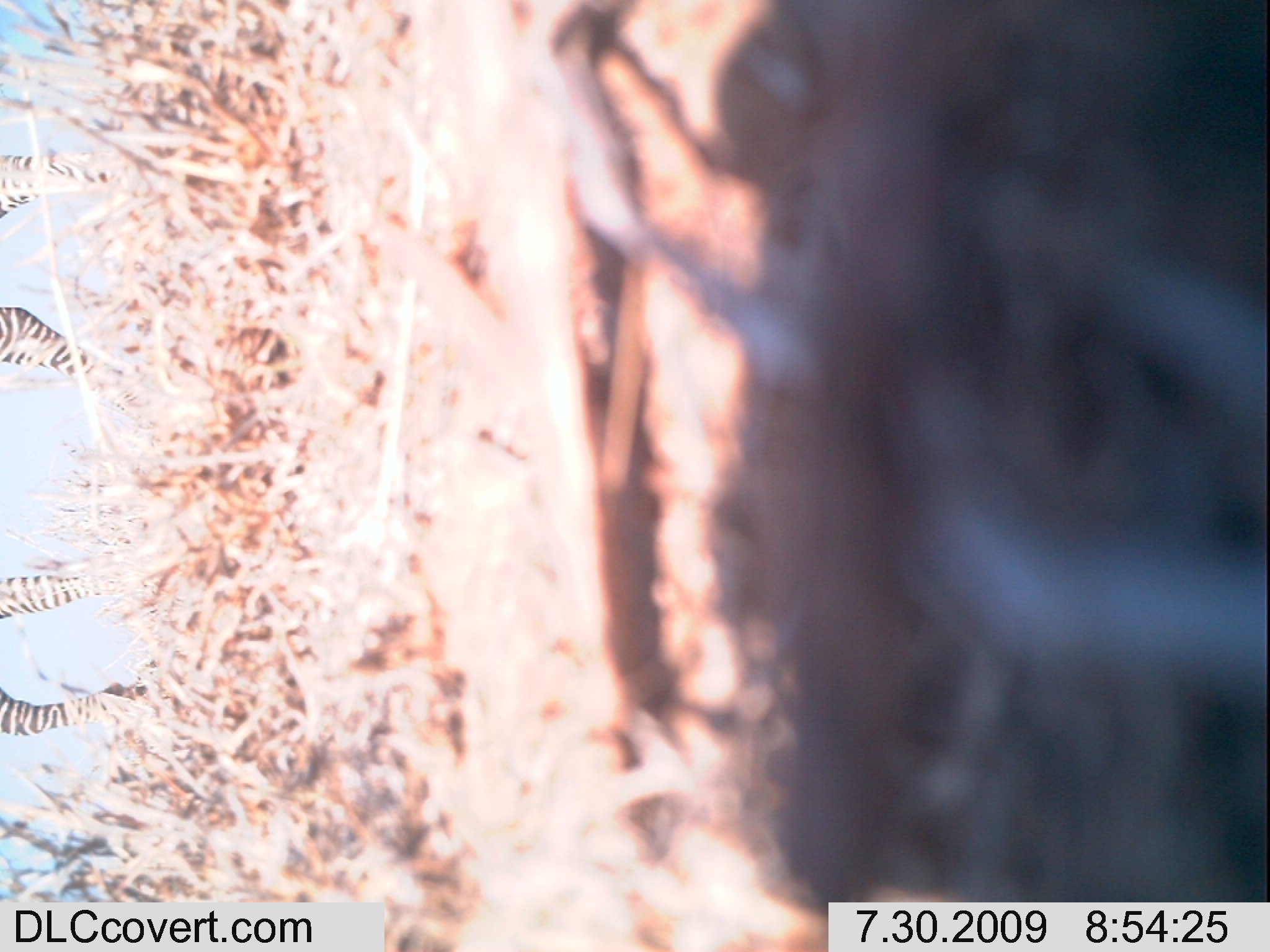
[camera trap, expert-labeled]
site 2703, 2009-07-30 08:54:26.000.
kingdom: Animalia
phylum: Chordata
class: Mammalia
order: Perissodactyla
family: Equidae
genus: Equus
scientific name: Equus quagga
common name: plains zebra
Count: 1.